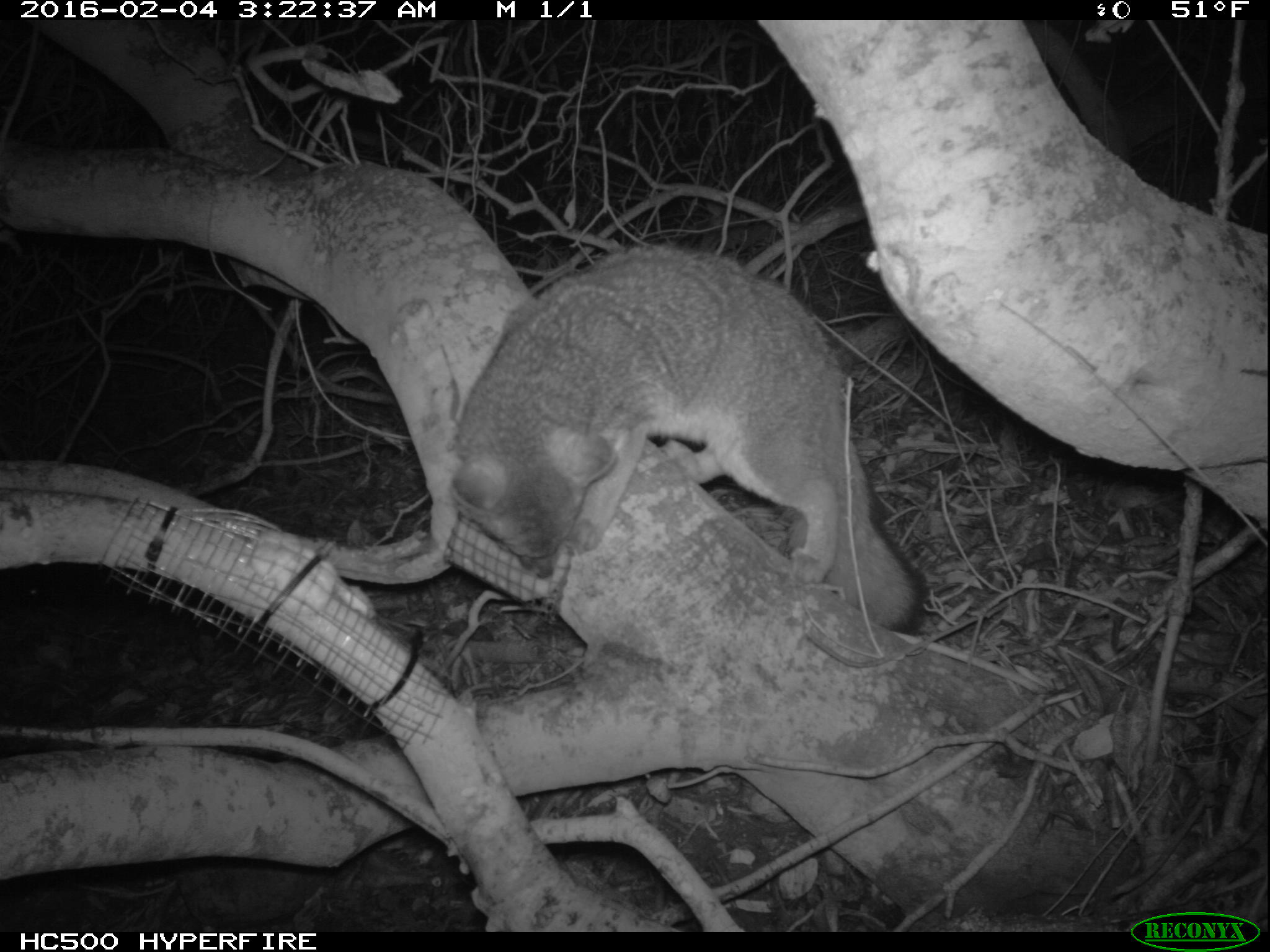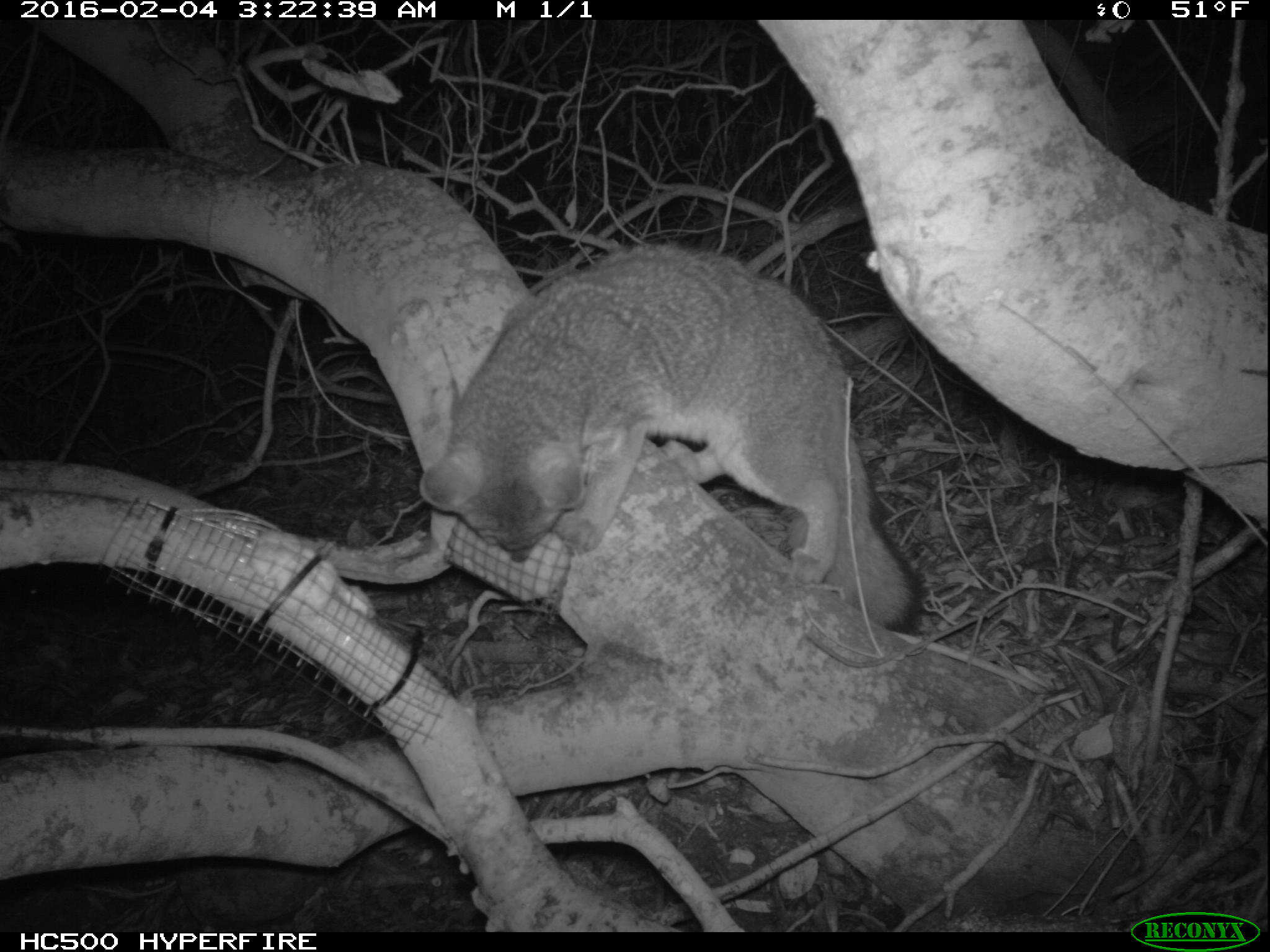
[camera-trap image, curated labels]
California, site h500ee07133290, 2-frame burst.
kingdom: Animalia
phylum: Chordata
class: Mammalia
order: Carnivora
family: Canidae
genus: Urocyon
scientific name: Urocyon littoralis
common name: island fox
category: fox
Fox (island fox) (Urocyon littoralis).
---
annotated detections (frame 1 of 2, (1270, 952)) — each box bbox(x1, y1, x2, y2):
fox: bbox(445, 241, 932, 634)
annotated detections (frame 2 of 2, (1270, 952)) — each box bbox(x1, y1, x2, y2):
fox: bbox(418, 242, 928, 635)